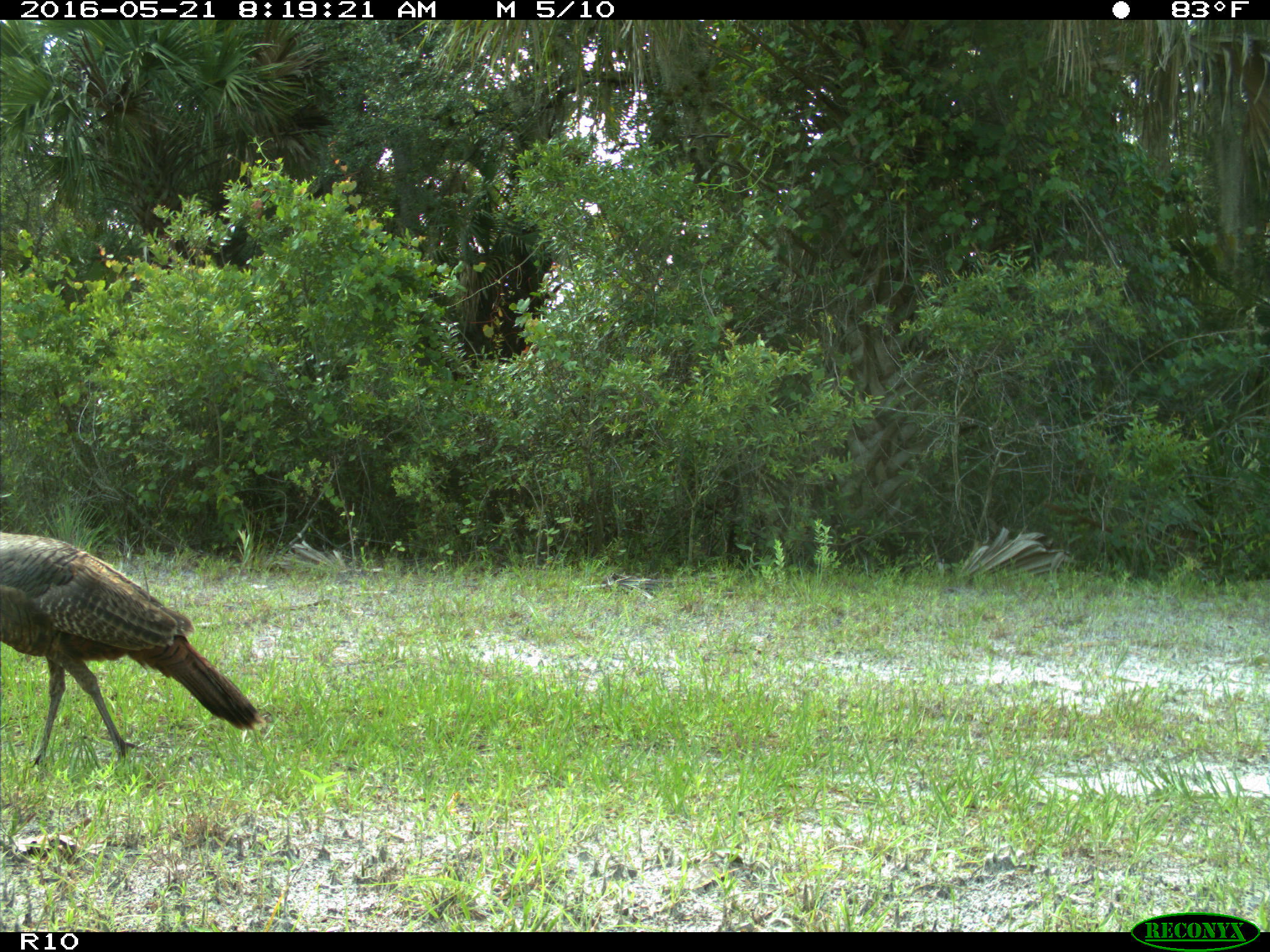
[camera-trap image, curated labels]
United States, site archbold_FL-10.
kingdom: Animalia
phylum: Chordata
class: Aves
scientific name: Aves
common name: birds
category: unidentified bird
Unidentified bird (birds) (Aves).